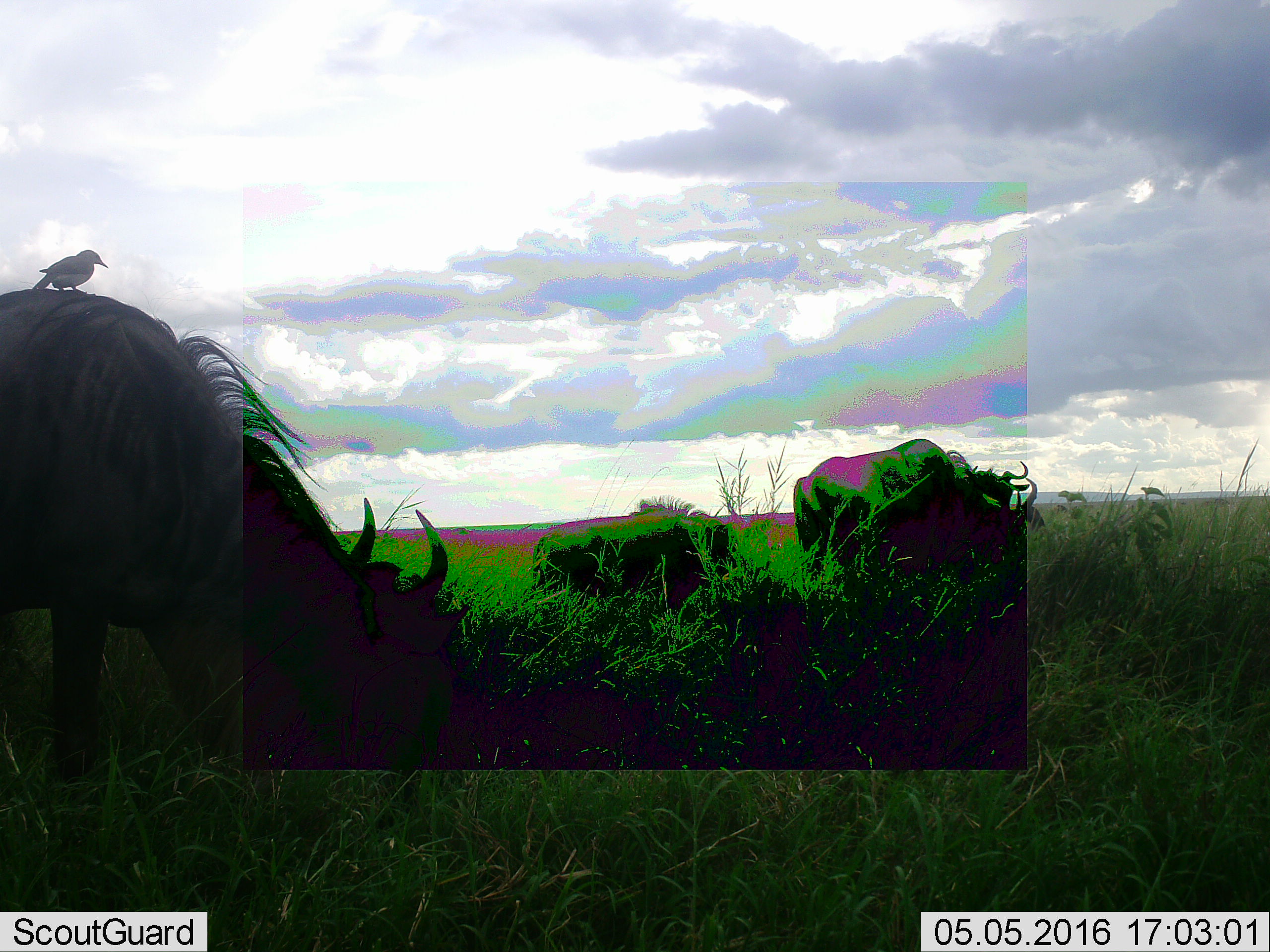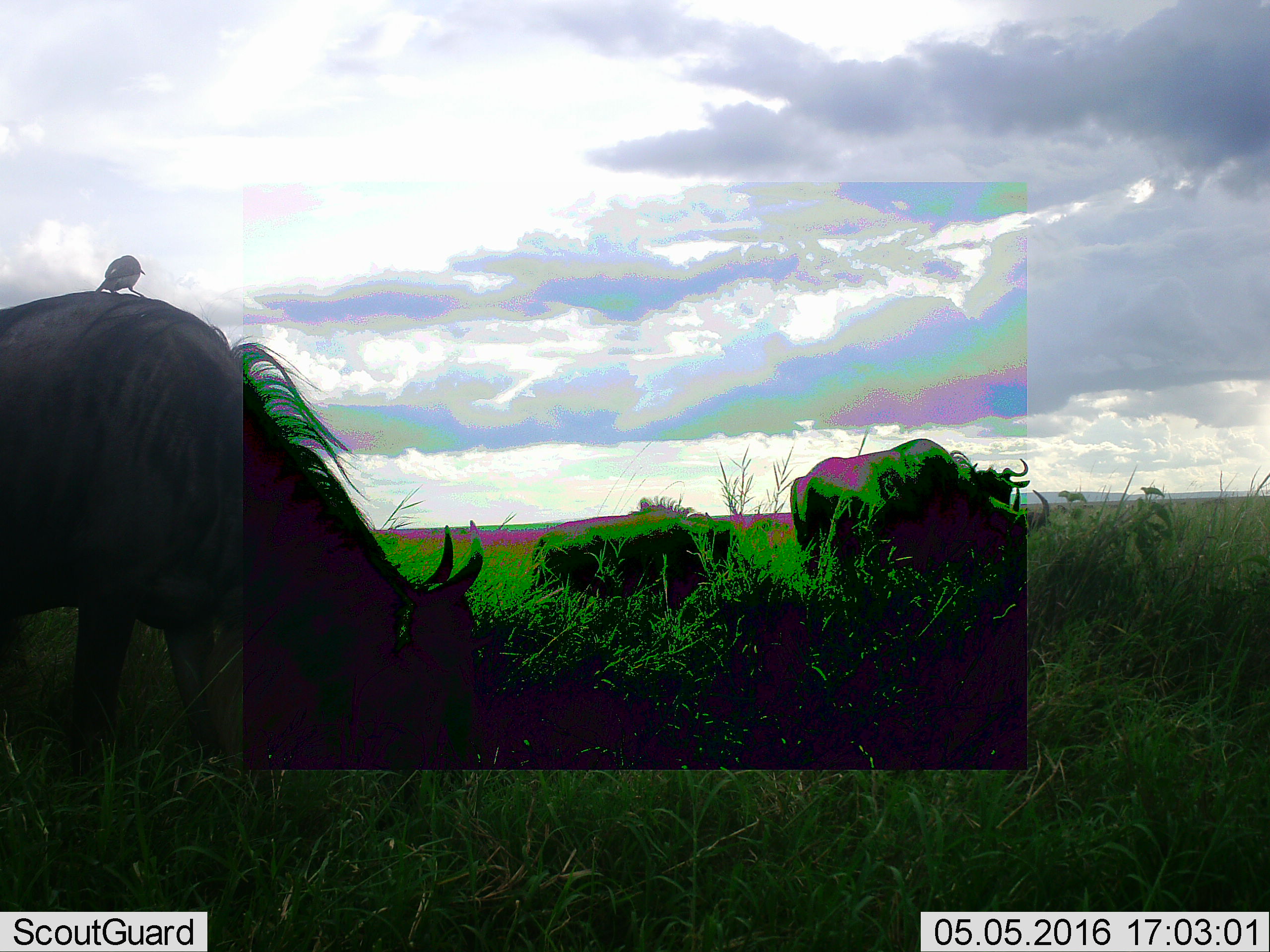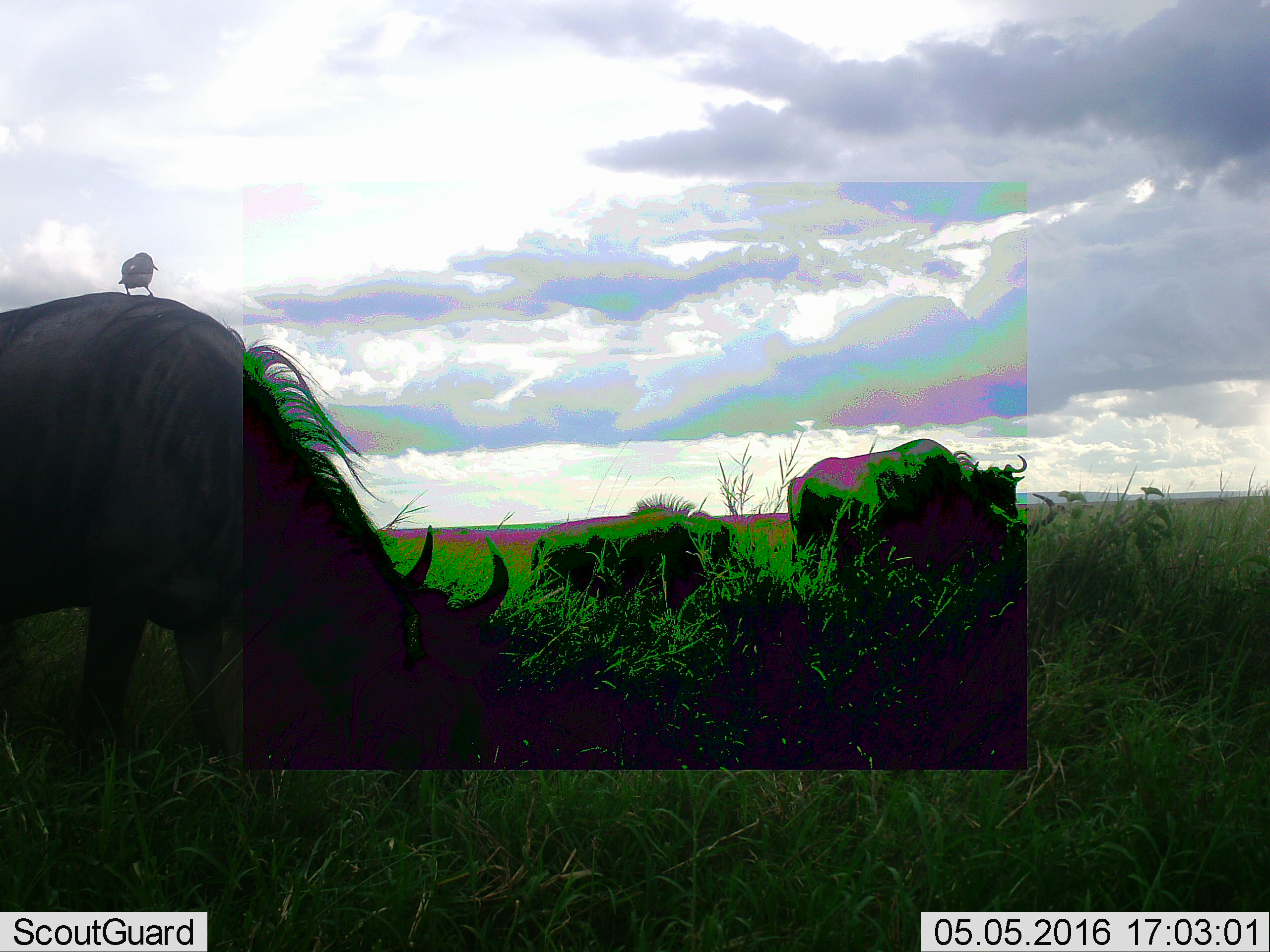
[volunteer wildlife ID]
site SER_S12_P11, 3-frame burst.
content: unidentified animal